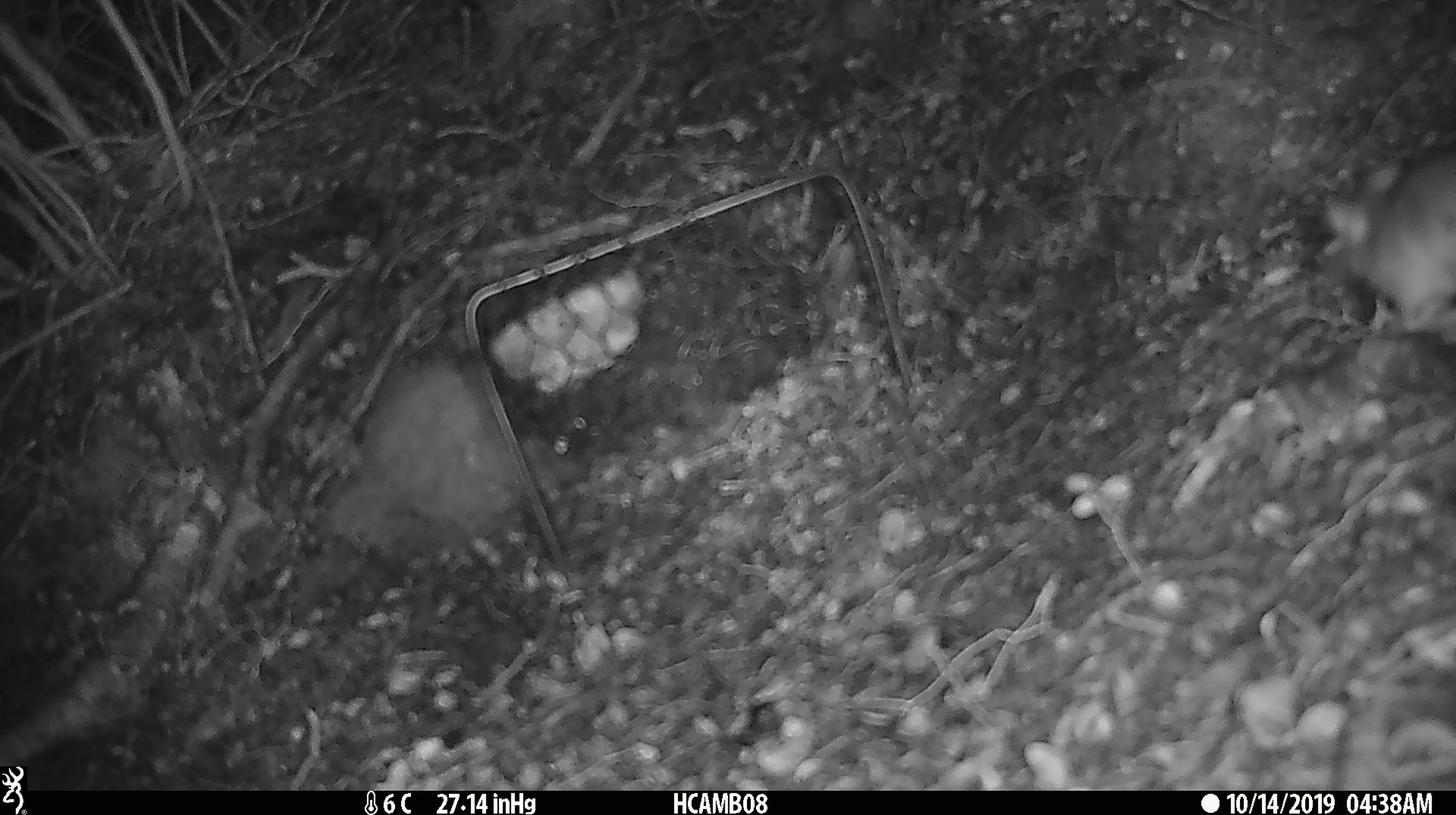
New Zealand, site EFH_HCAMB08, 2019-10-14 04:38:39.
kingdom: Animalia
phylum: Chordata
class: Mammalia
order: Rodentia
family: Muridae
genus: Mus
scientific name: Mus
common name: mouse